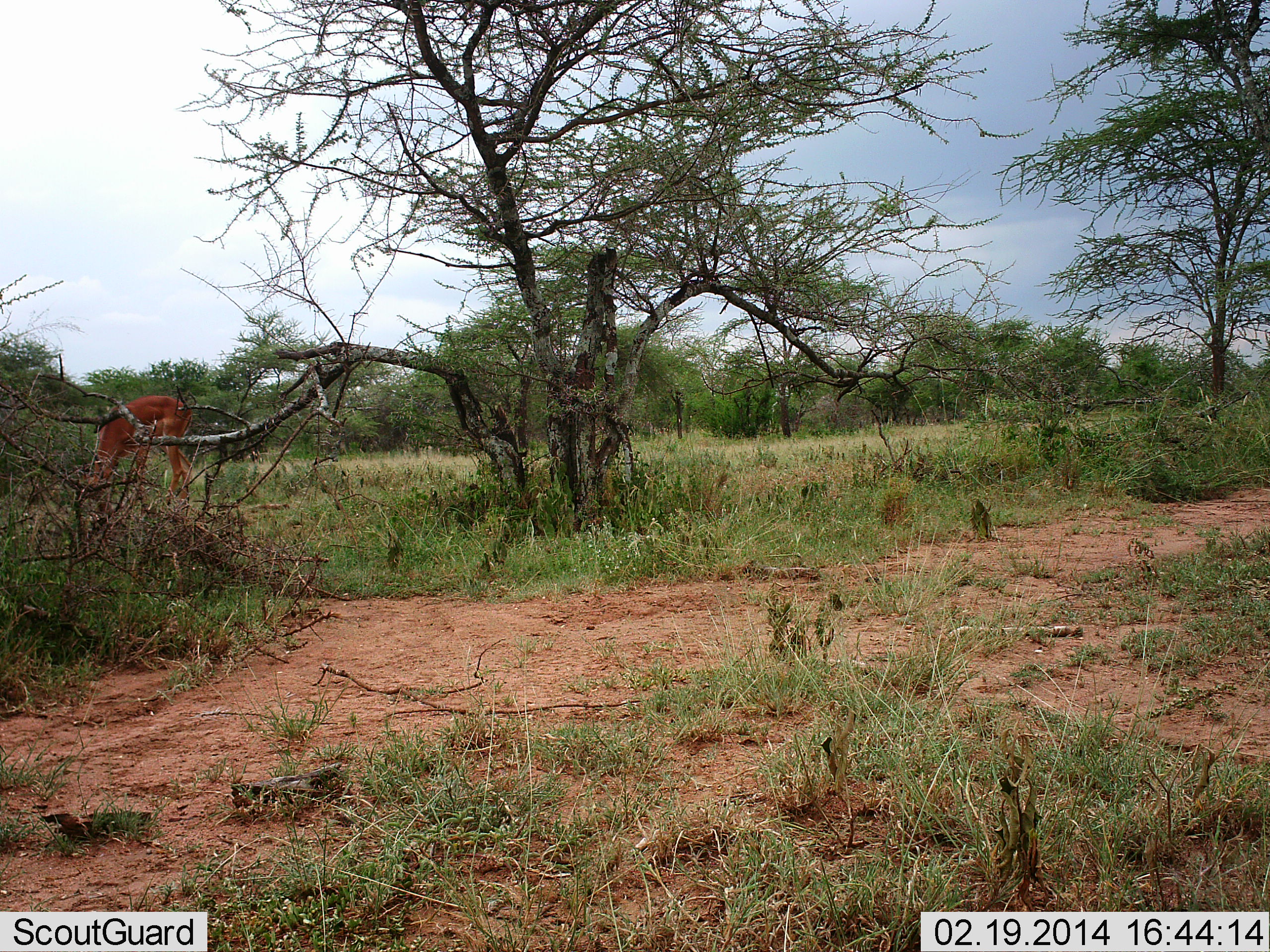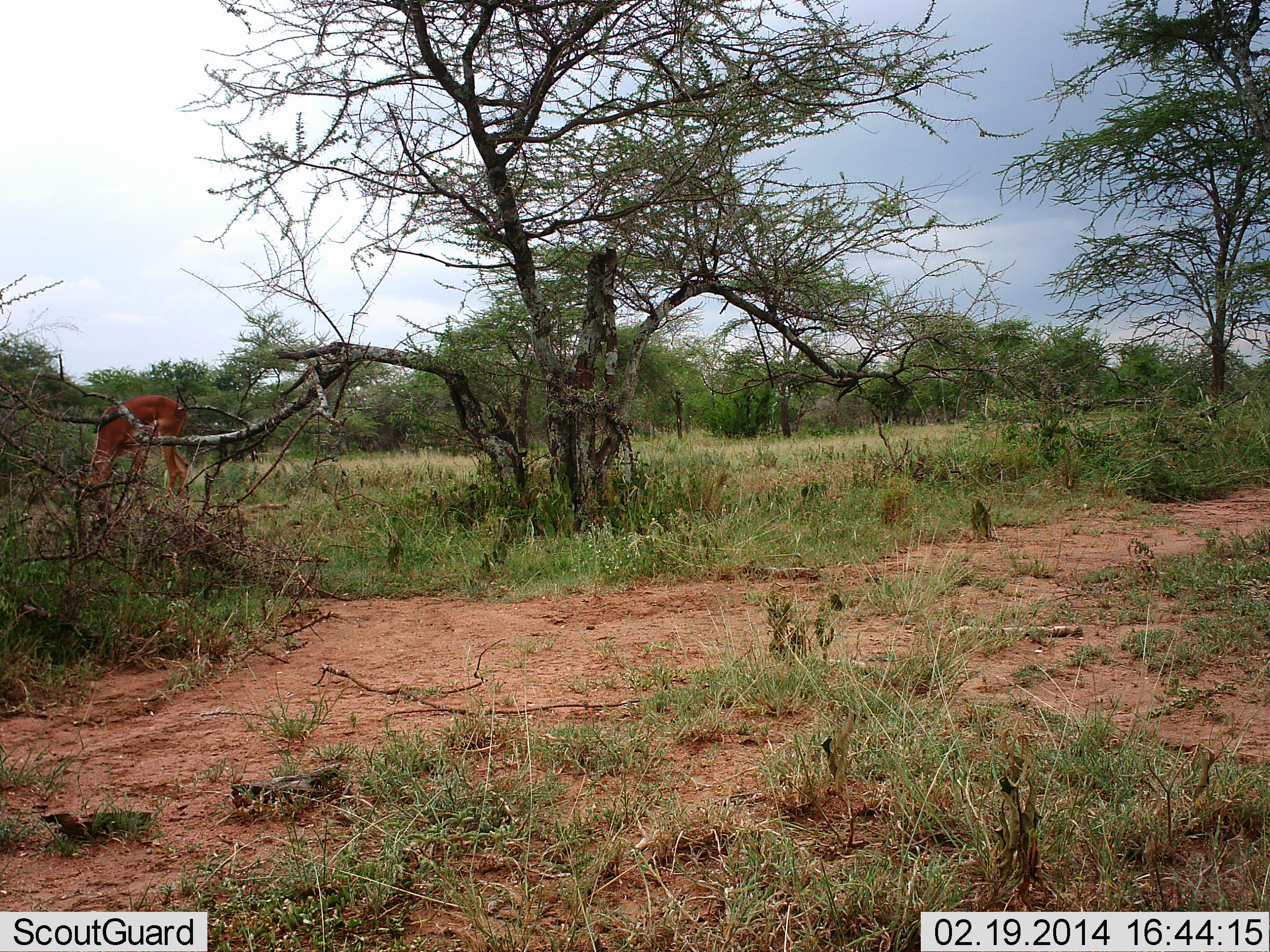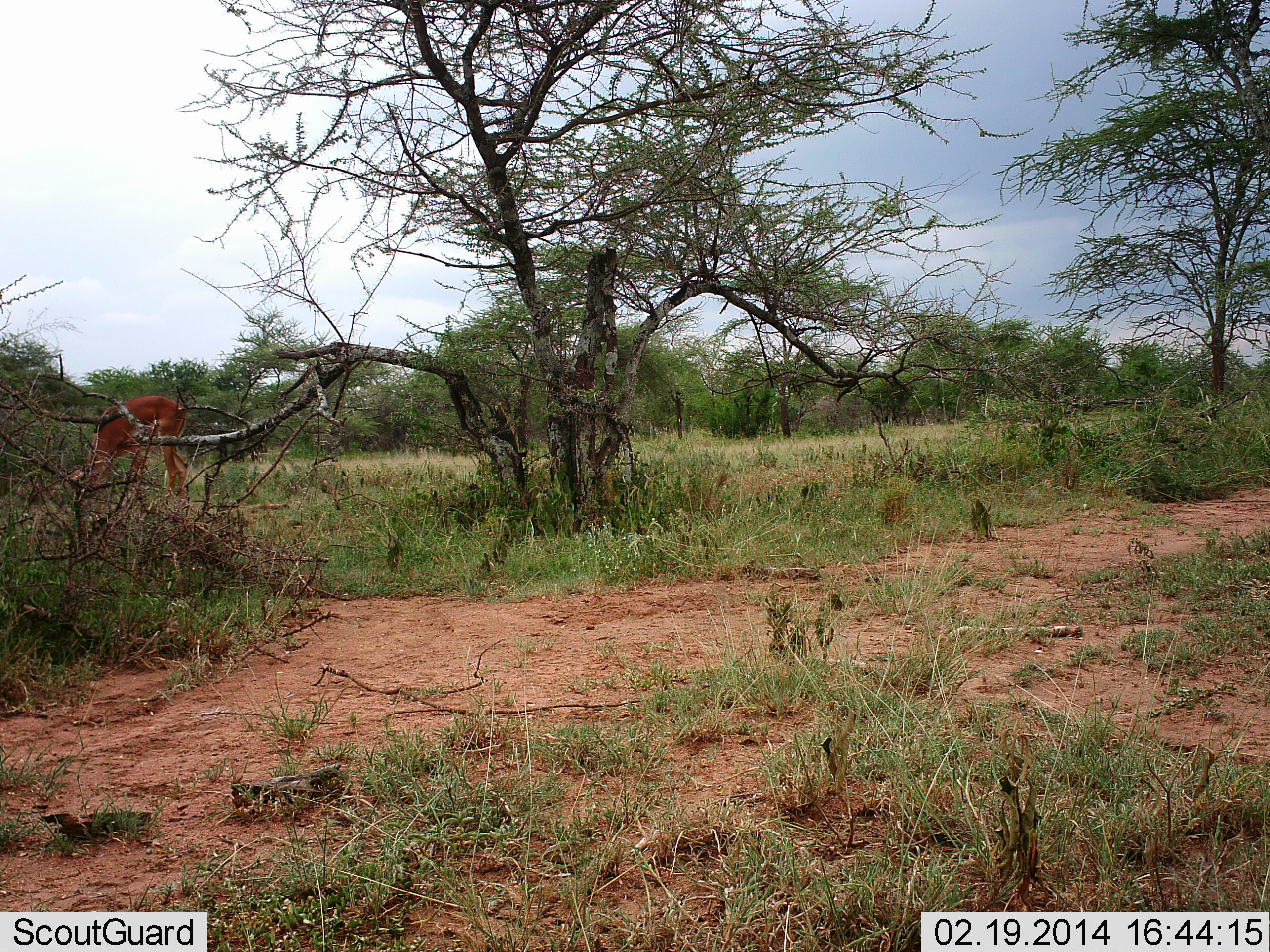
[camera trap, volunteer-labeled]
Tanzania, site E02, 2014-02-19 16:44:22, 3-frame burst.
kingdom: Animalia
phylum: Chordata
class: Mammalia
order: Artiodactyla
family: Bovidae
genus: Aepyceros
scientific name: Aepyceros melampus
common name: impala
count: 1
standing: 0%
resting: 0%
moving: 0%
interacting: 0%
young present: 0%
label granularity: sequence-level